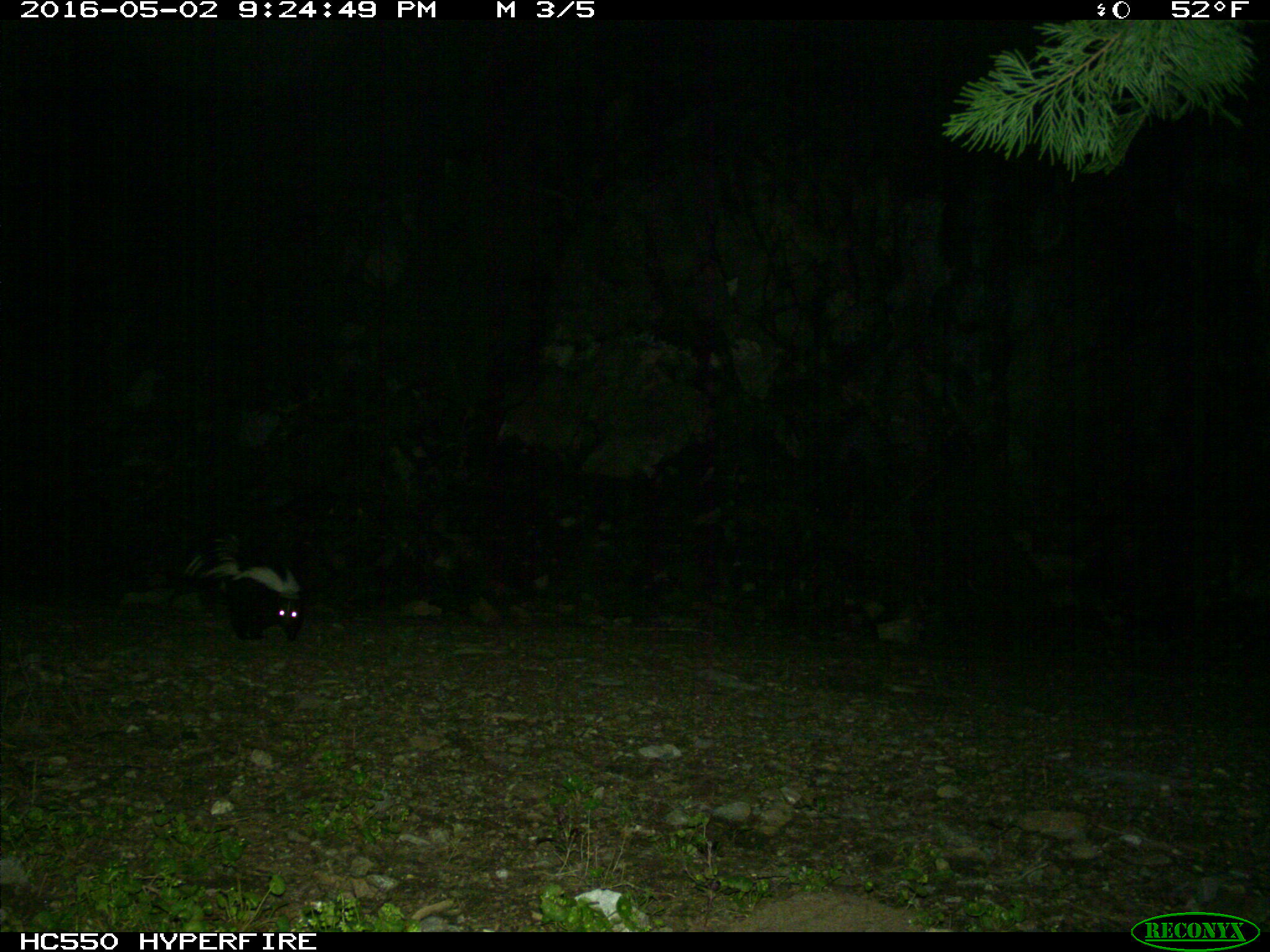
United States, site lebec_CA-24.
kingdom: Animalia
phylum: Chordata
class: Mammalia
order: Carnivora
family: Mephitidae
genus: Mephitis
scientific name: Mephitis mephitis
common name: striped skunk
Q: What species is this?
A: Mephitis mephitis (striped skunk).